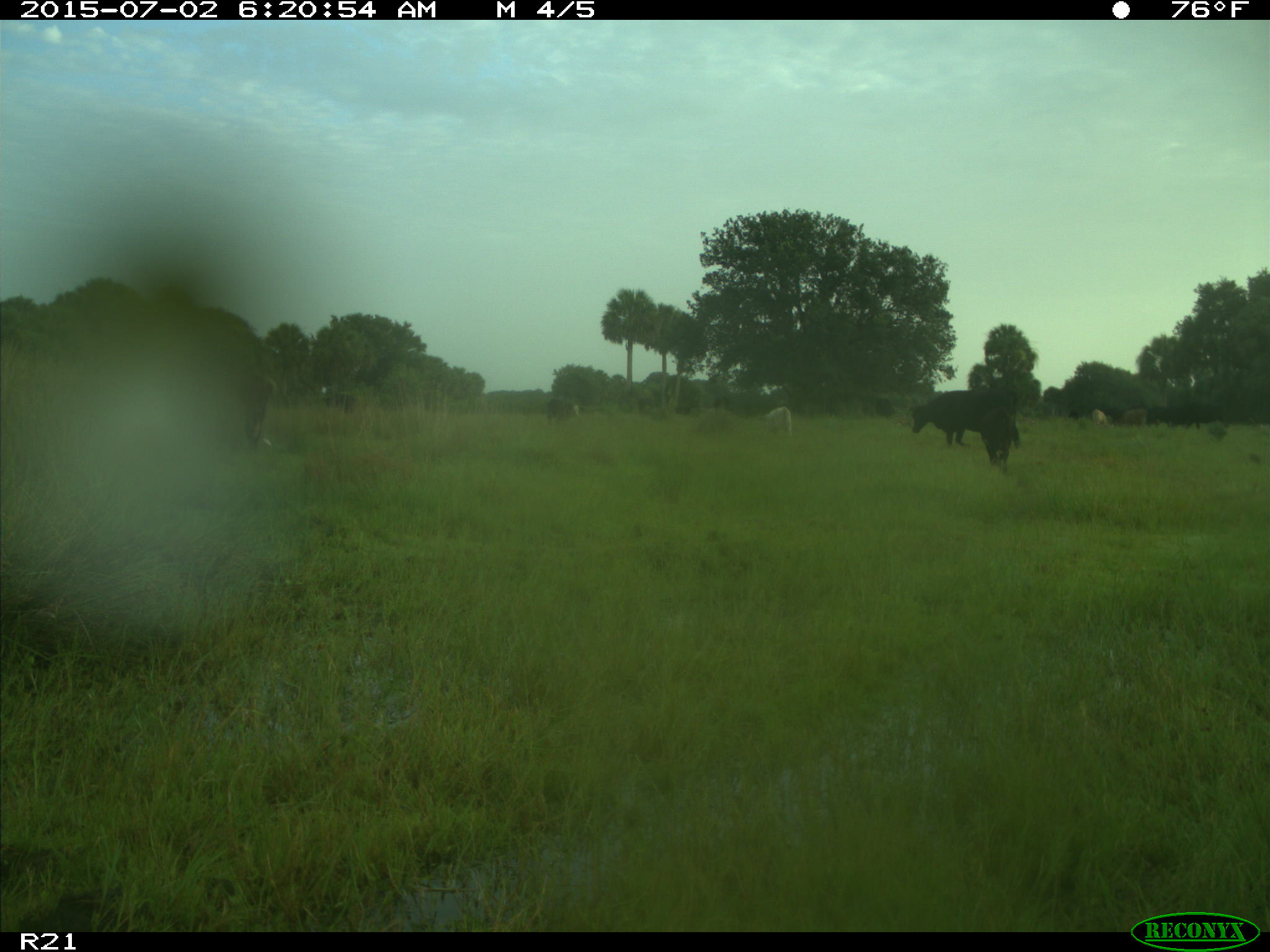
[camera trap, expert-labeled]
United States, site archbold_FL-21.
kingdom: Animalia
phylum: Chordata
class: Mammalia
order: Artiodactyla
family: Bovidae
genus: Bos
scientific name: Bos taurus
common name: domestic cow